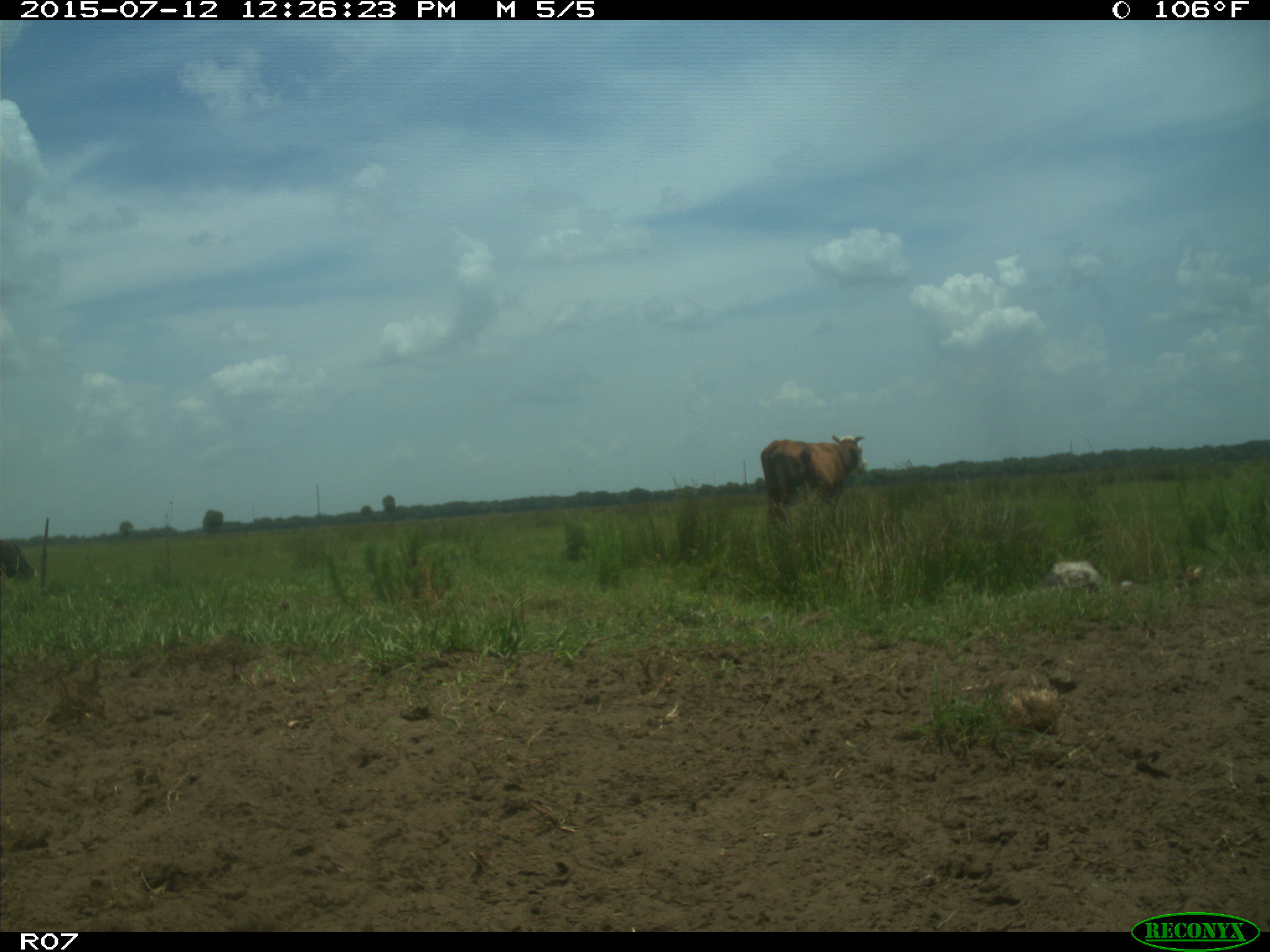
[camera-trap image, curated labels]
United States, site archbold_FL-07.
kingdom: Animalia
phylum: Chordata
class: Mammalia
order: Artiodactyla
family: Bovidae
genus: Bos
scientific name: Bos taurus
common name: domestic cow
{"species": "Bos taurus (domestic cow)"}